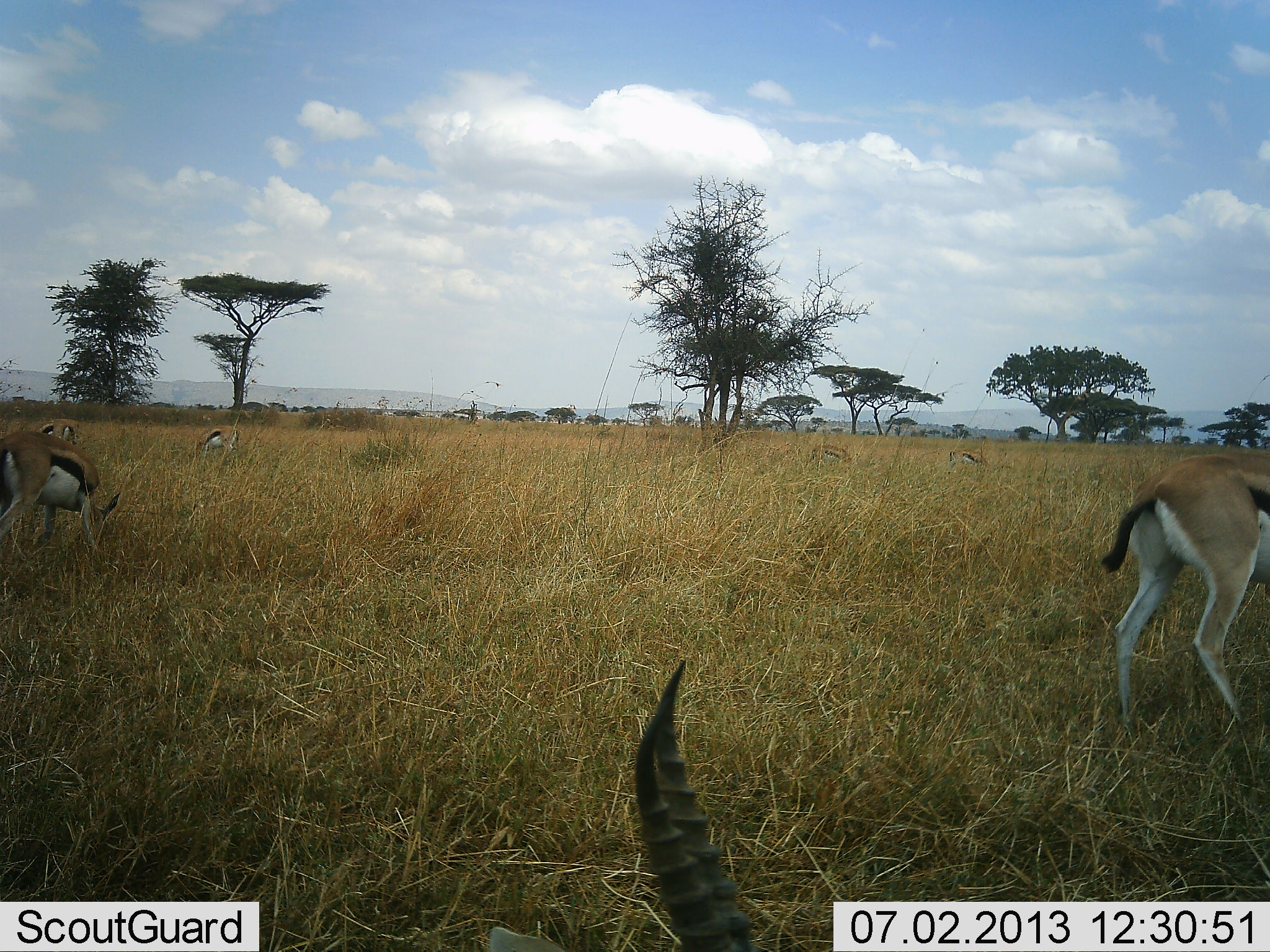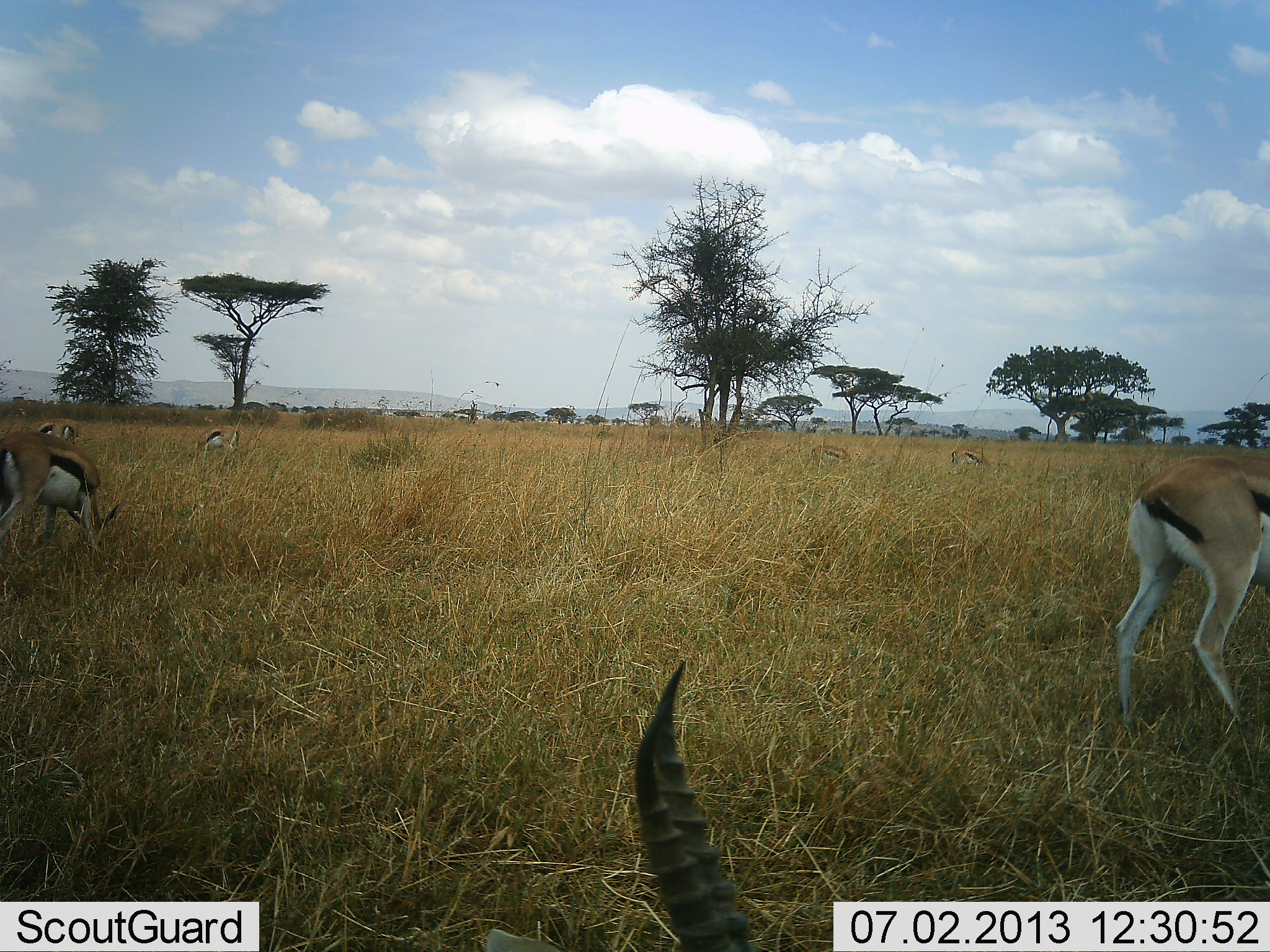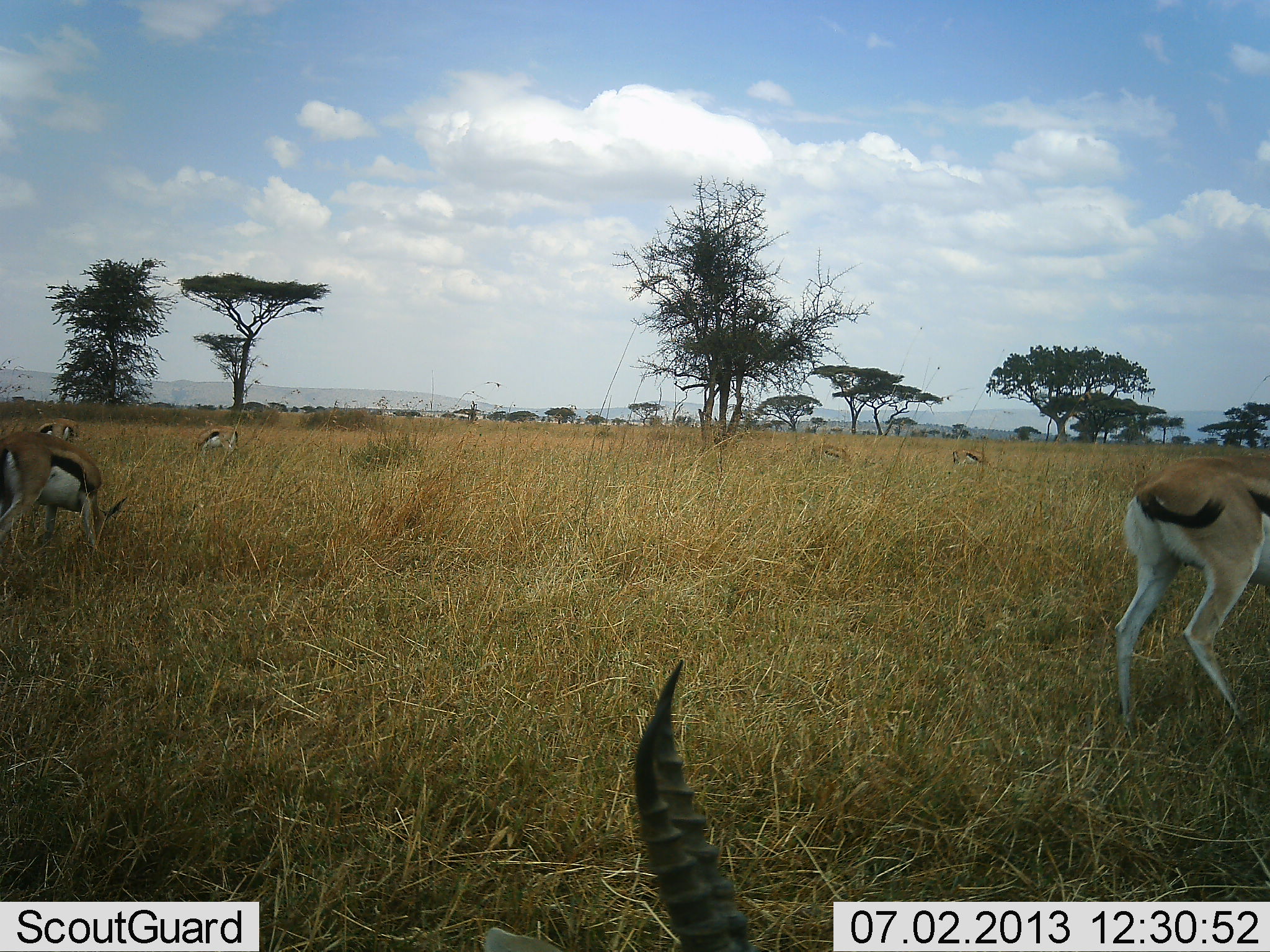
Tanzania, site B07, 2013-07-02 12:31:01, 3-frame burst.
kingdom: Animalia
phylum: Chordata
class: Mammalia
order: Artiodactyla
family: Bovidae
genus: Eudorcas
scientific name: Eudorcas thomsonii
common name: thomson's gazelle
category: gazellethomsons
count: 6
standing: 52%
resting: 11%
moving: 11%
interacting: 0%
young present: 0%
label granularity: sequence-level